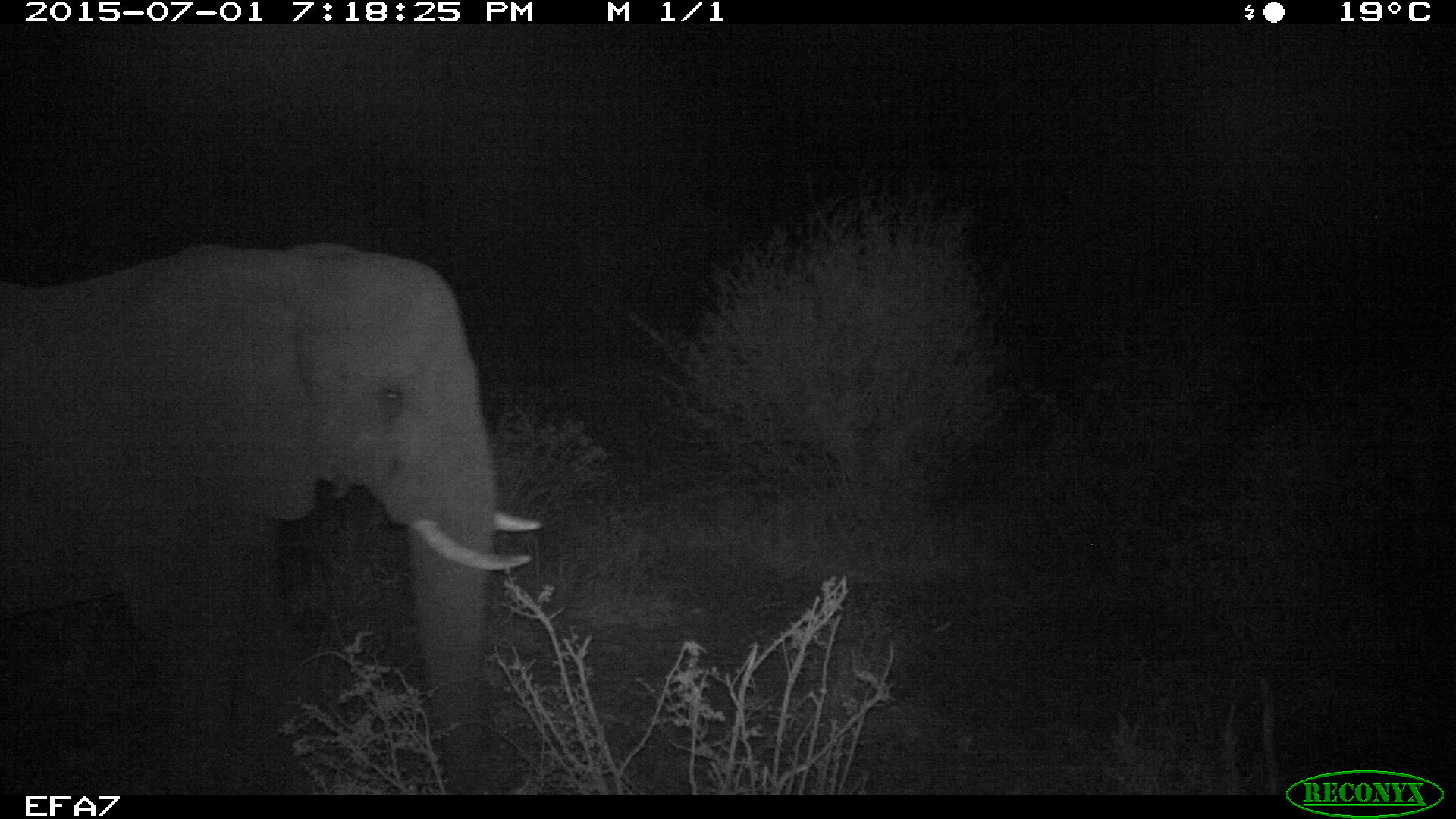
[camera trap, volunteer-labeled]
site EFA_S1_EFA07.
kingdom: Animalia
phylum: Chordata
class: Mammalia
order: Proboscidea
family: Elephantidae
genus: Loxodonta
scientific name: Loxodonta africana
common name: african bush elephant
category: elephant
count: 1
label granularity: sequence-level